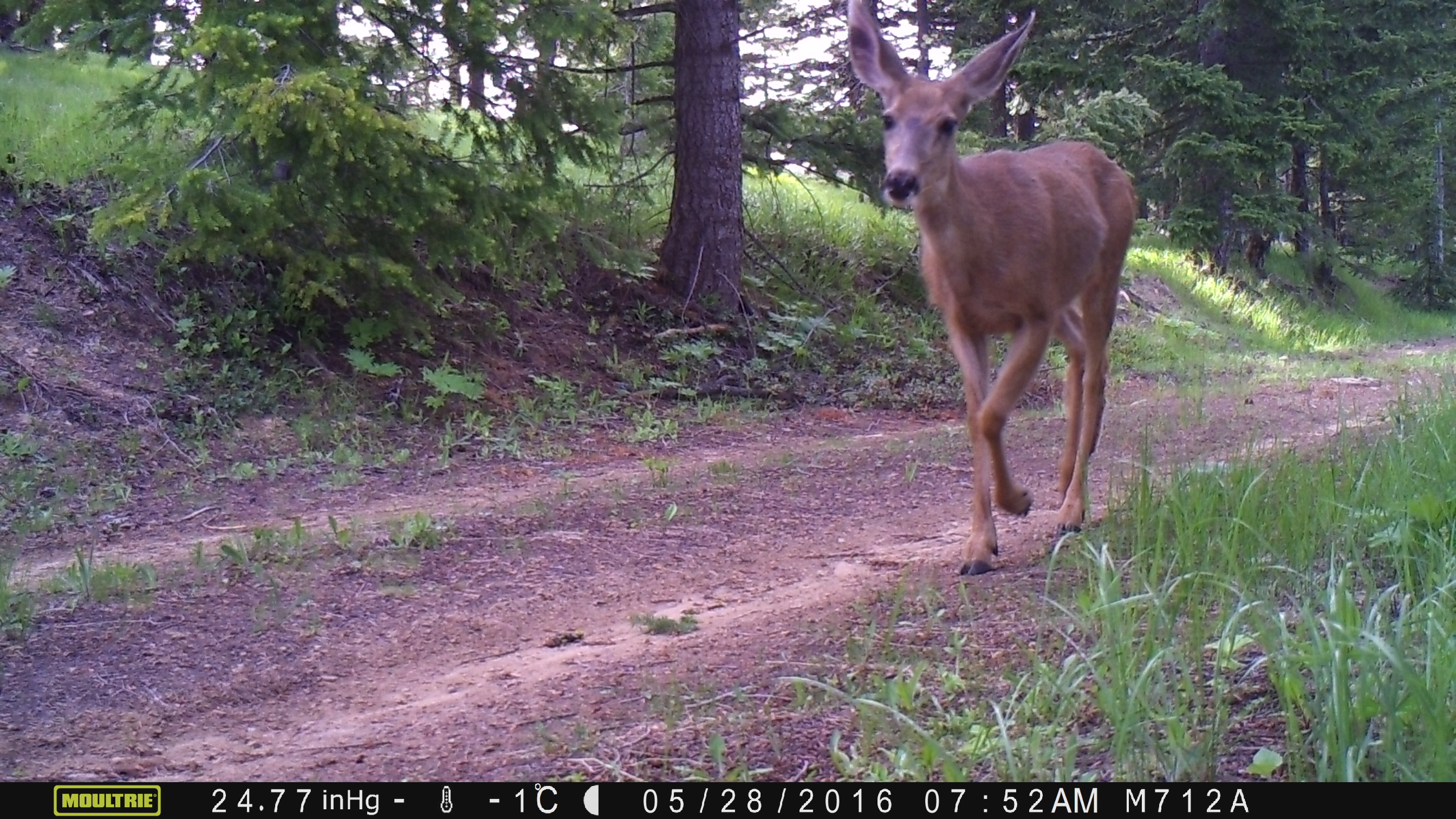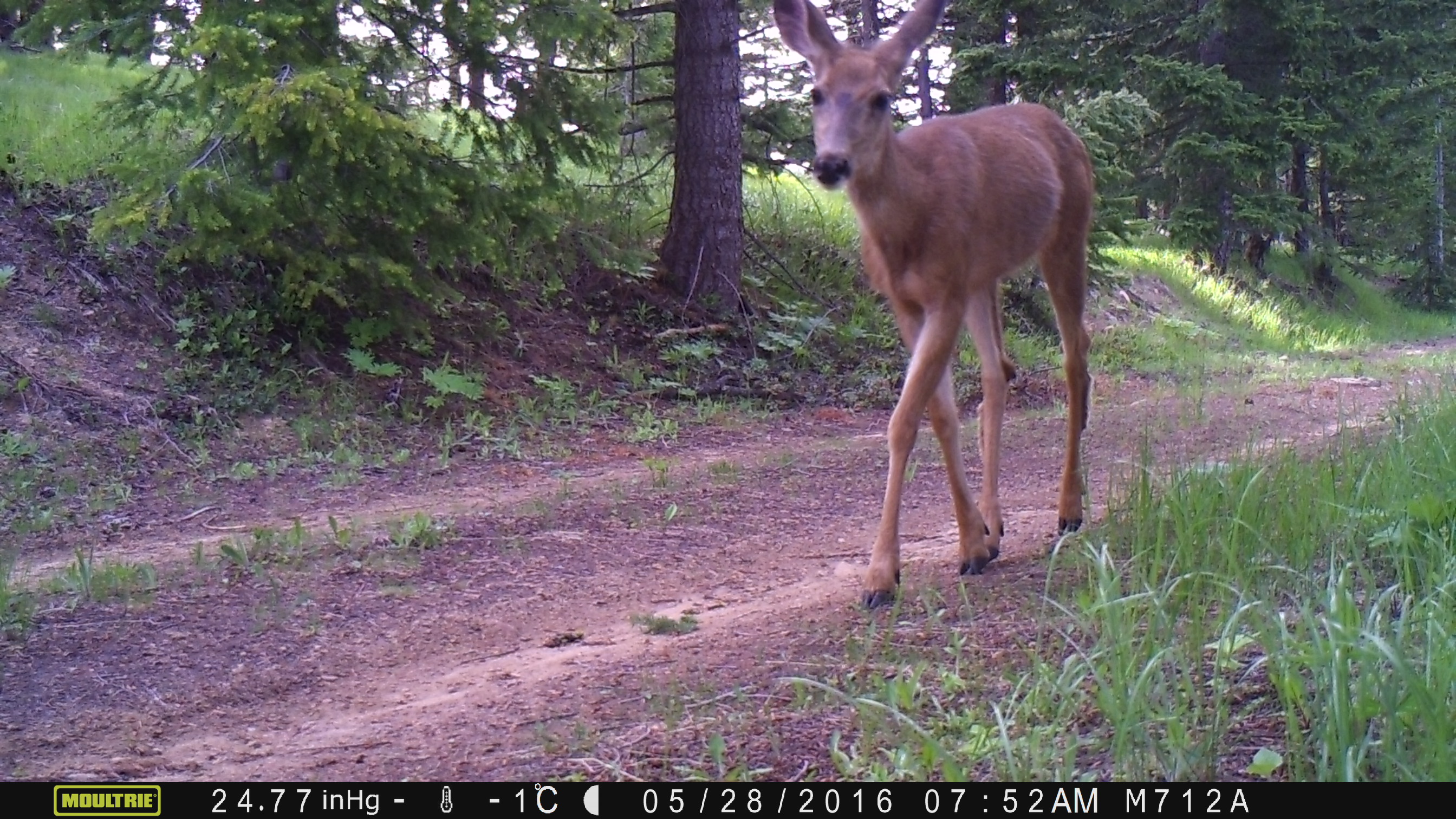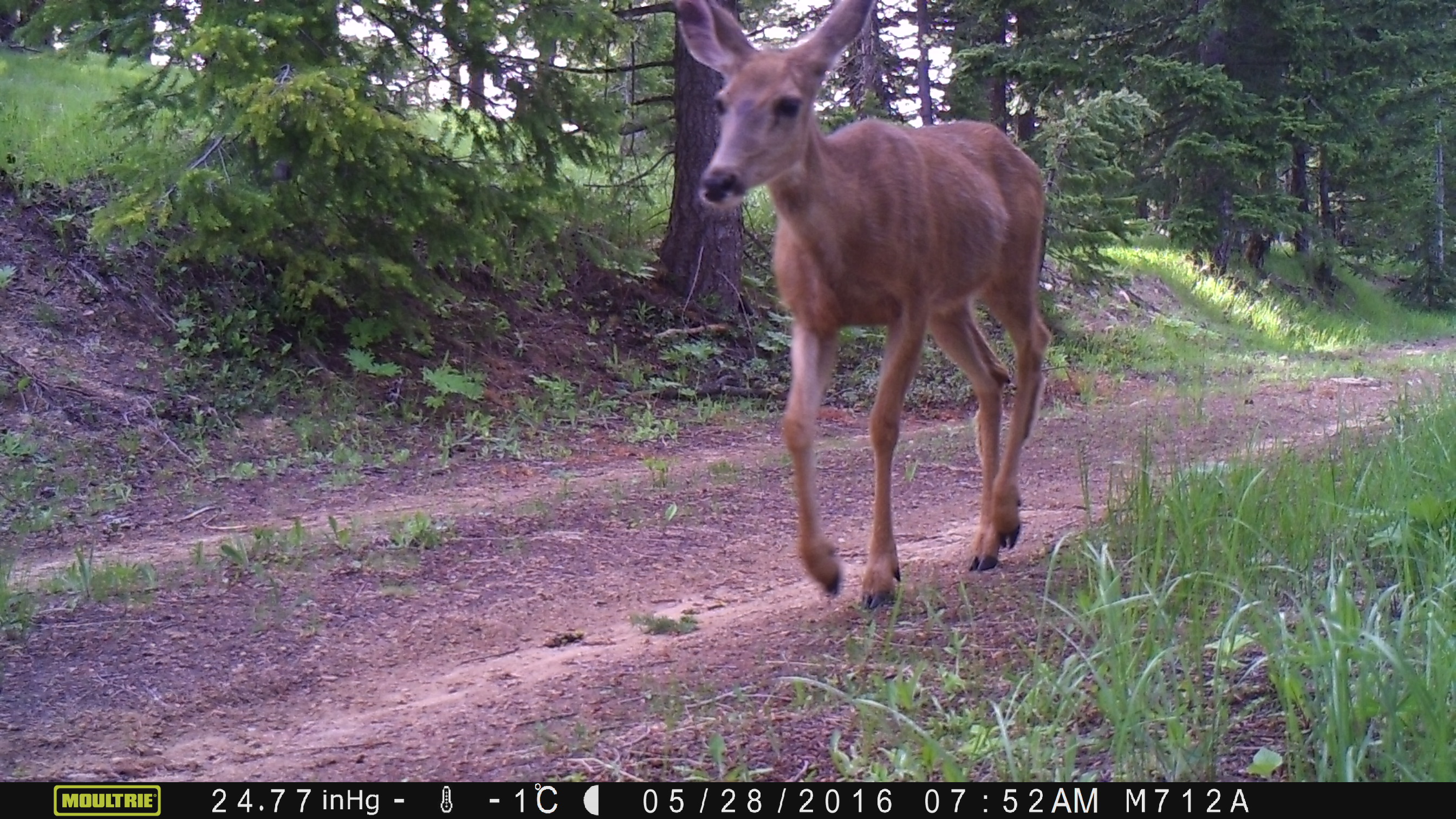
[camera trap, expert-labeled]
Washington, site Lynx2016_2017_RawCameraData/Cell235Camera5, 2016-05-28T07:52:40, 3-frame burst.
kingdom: Animalia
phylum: Chordata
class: Mammalia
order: Artiodactyla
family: Cervidae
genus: Odocoileus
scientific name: Odocoileus hemionus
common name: mule deer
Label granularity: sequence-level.